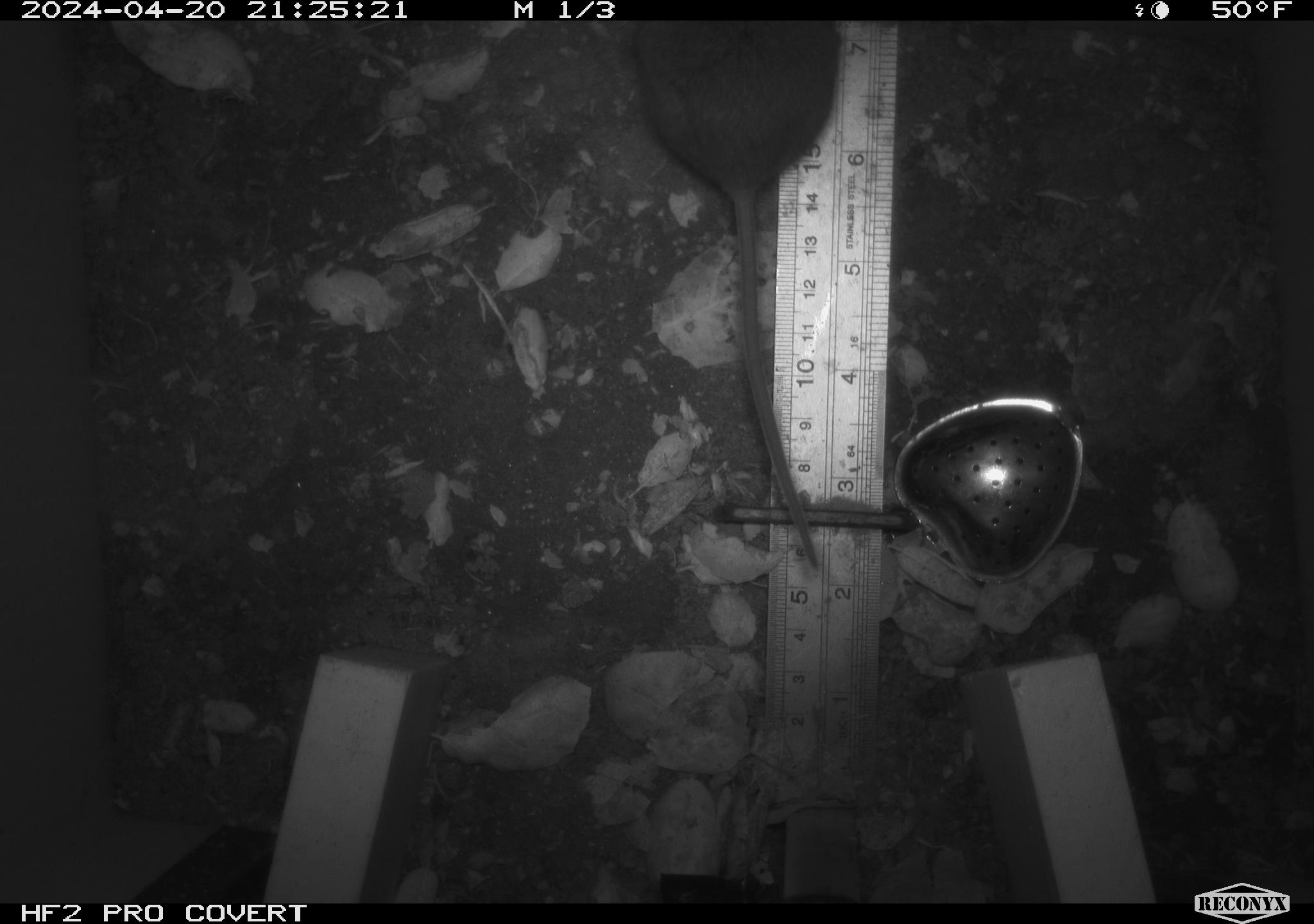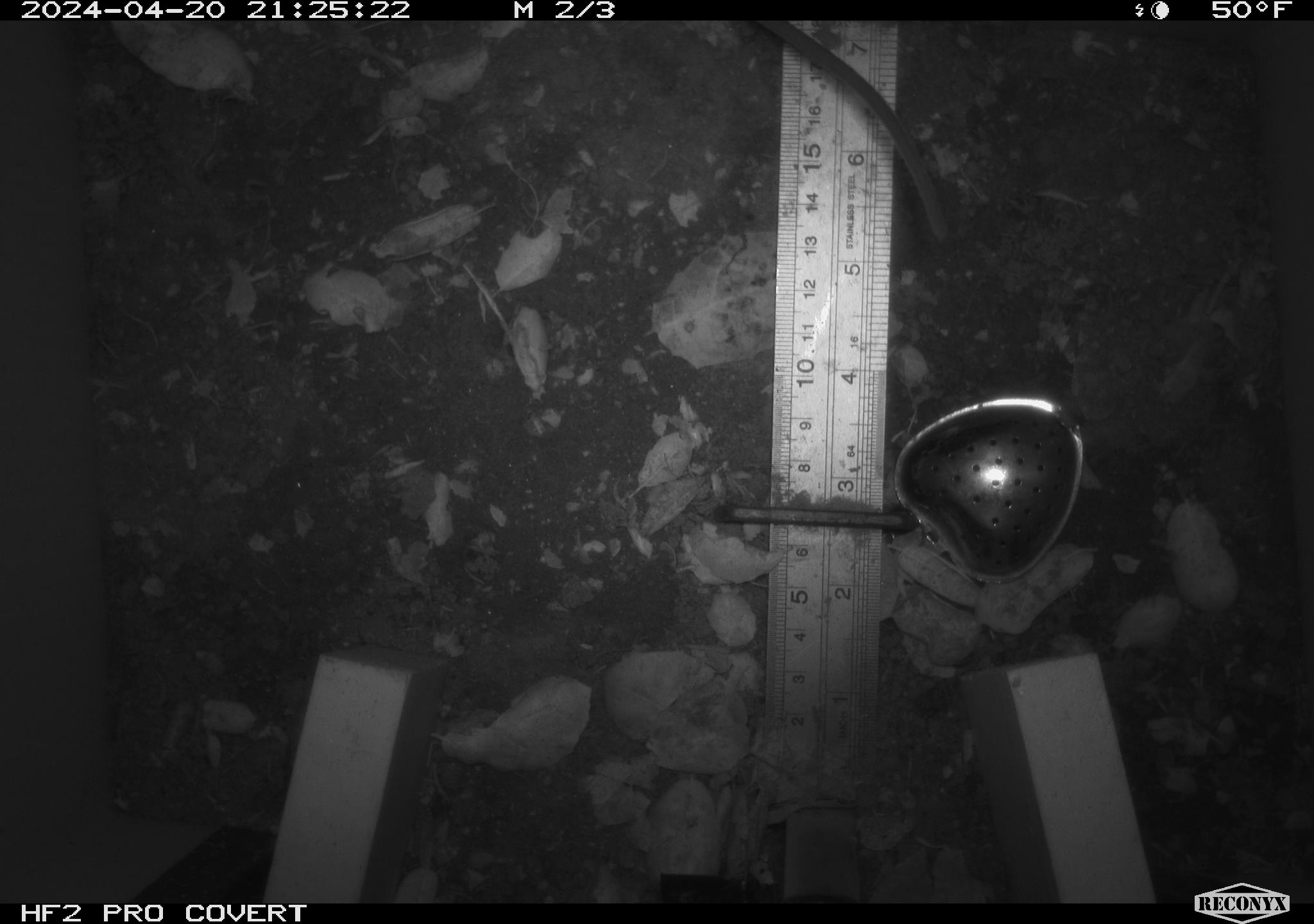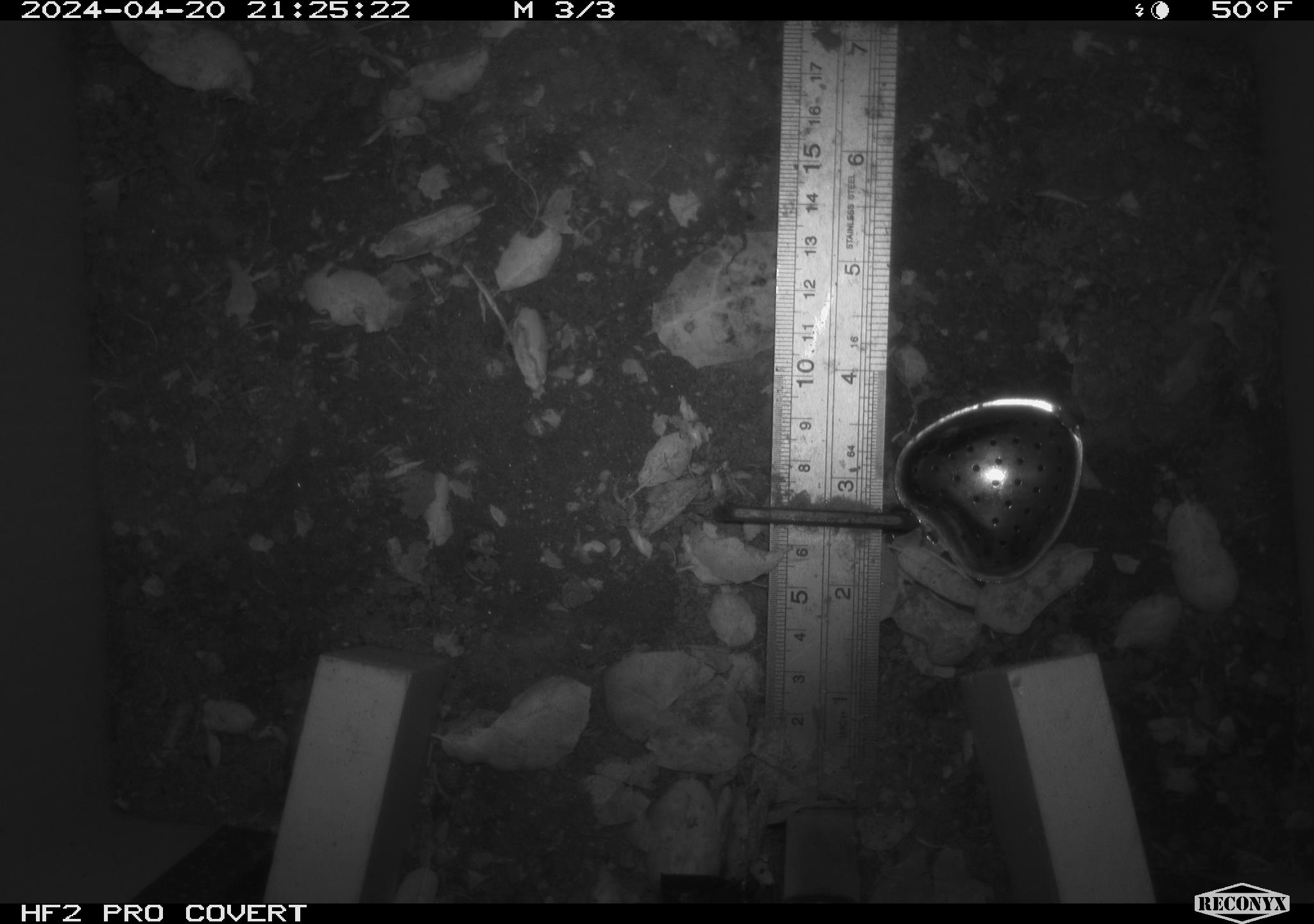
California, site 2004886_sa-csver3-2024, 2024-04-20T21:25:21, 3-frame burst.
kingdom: Animalia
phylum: Chordata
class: Mammalia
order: Rodentia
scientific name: Rodentia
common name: rodent